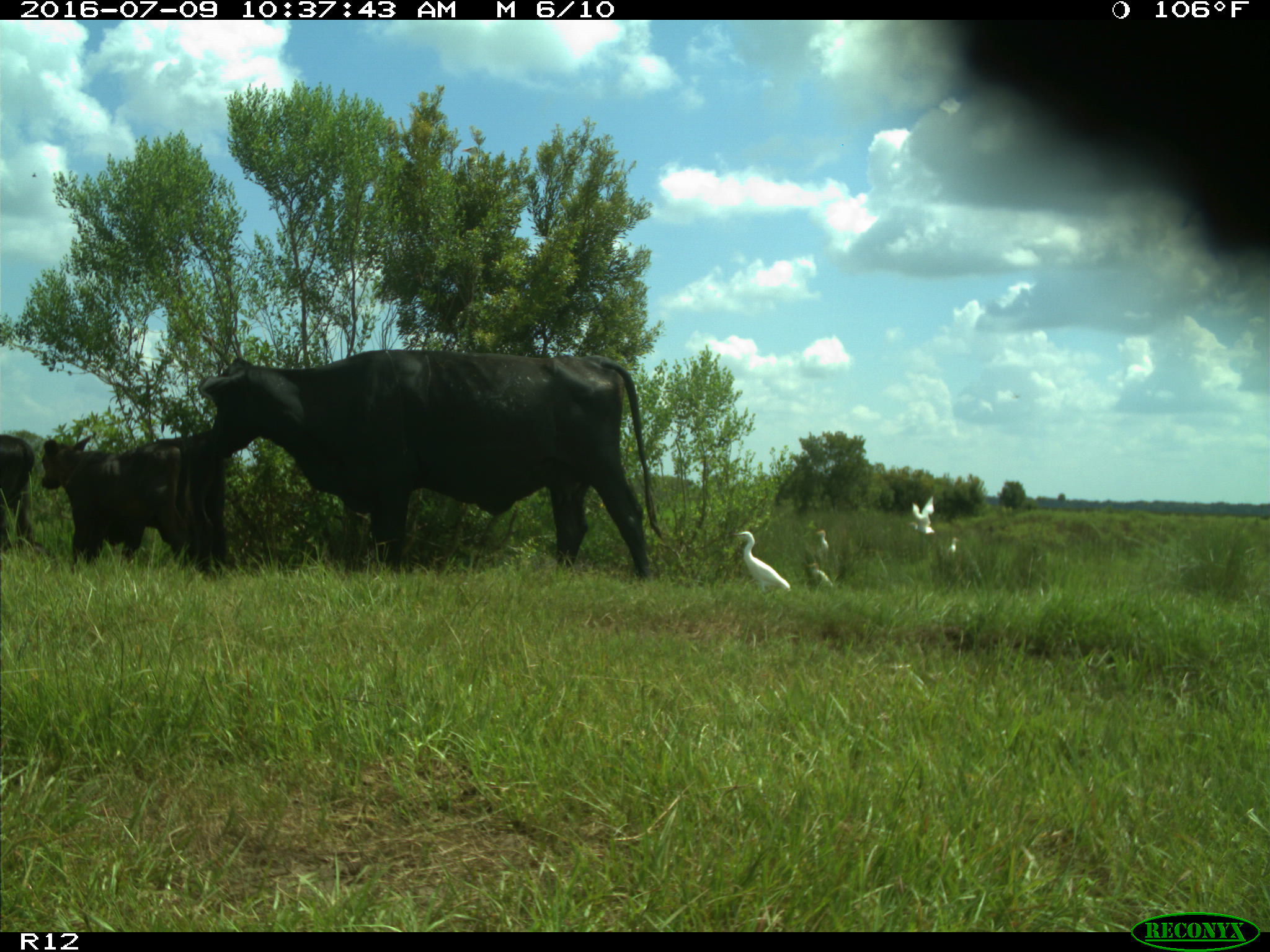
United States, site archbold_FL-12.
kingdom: Animalia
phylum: Chordata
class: Mammalia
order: Artiodactyla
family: Bovidae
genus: Bos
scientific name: Bos taurus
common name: domestic cow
Bos taurus (domestic cow).